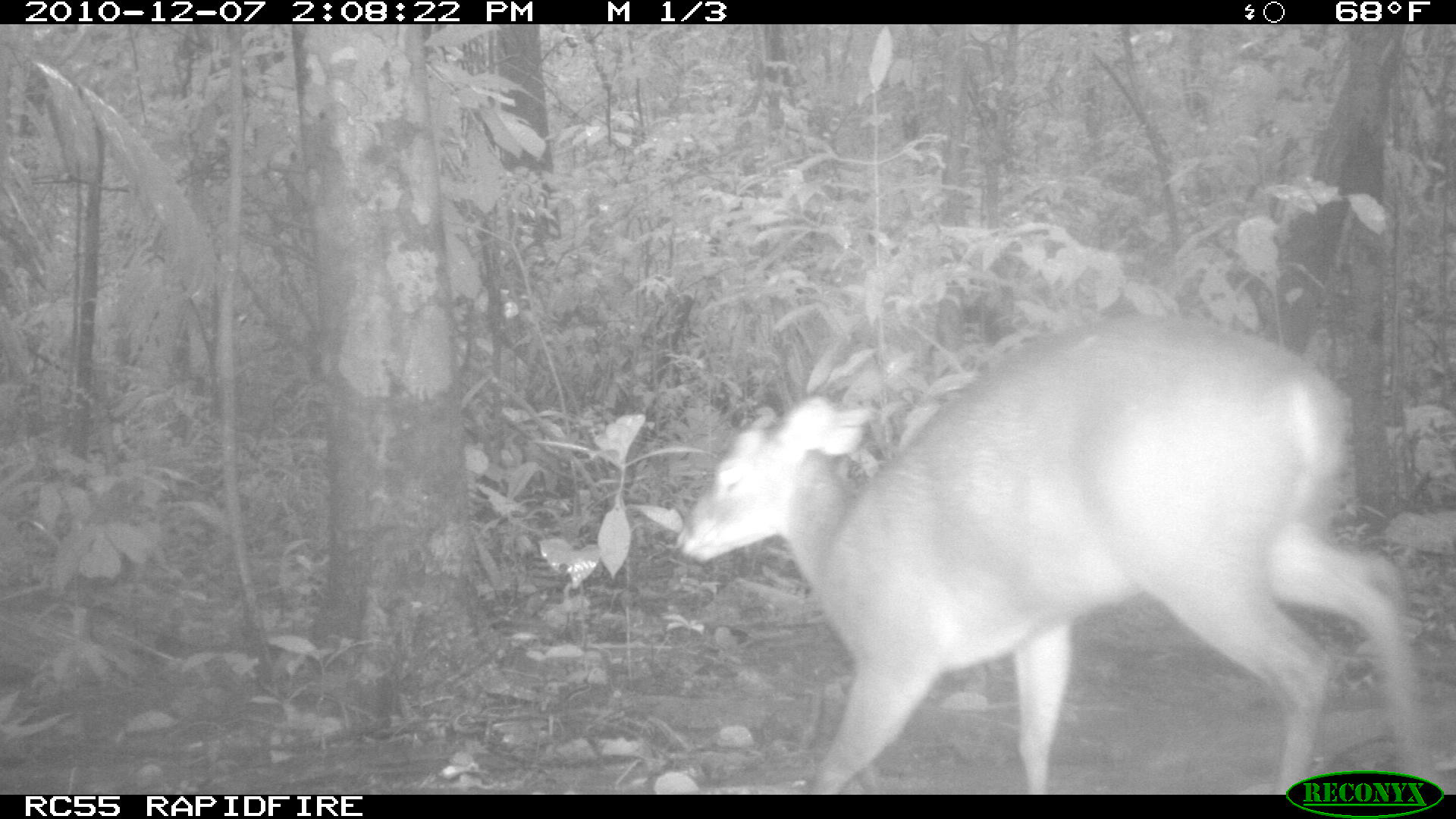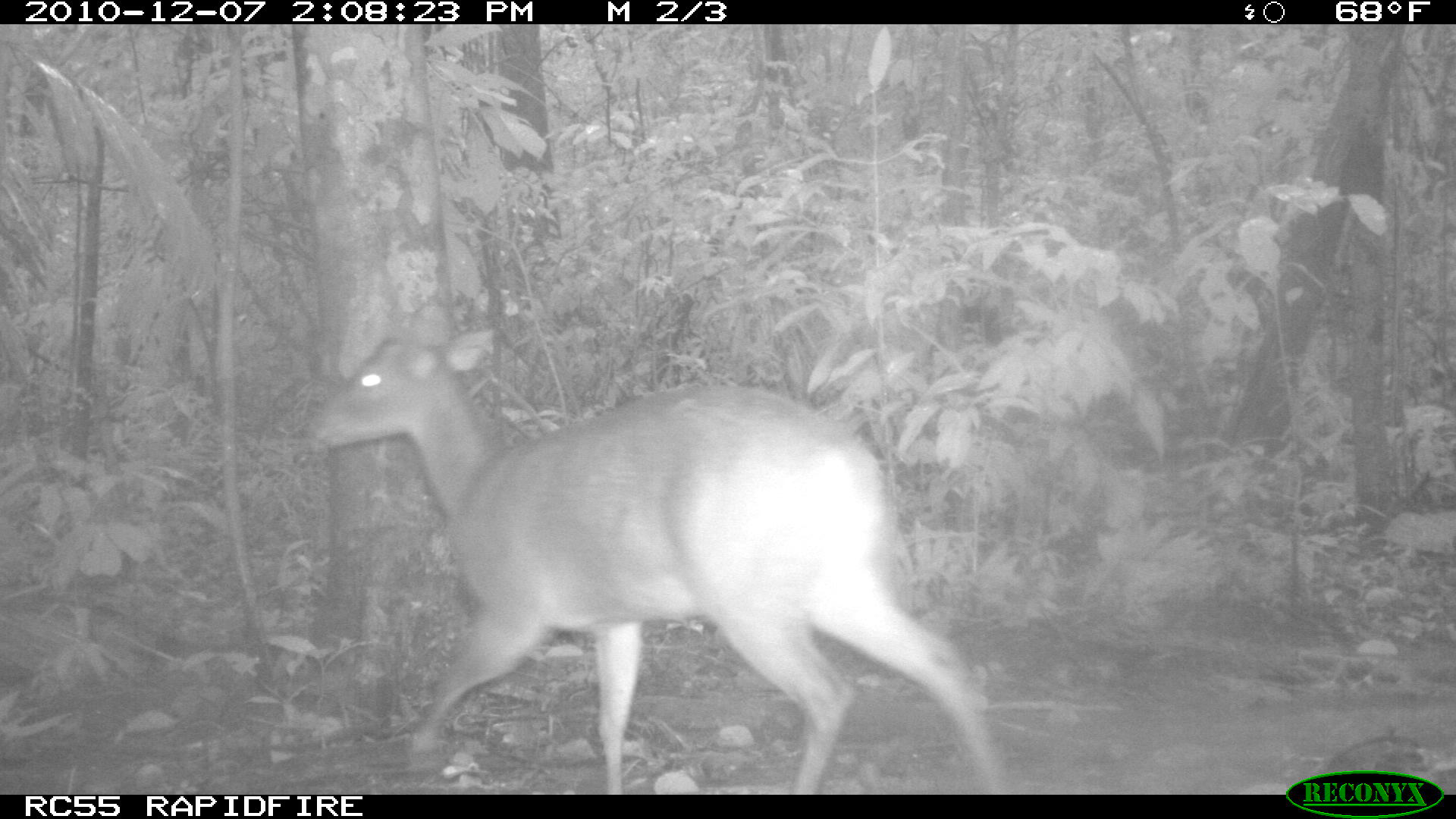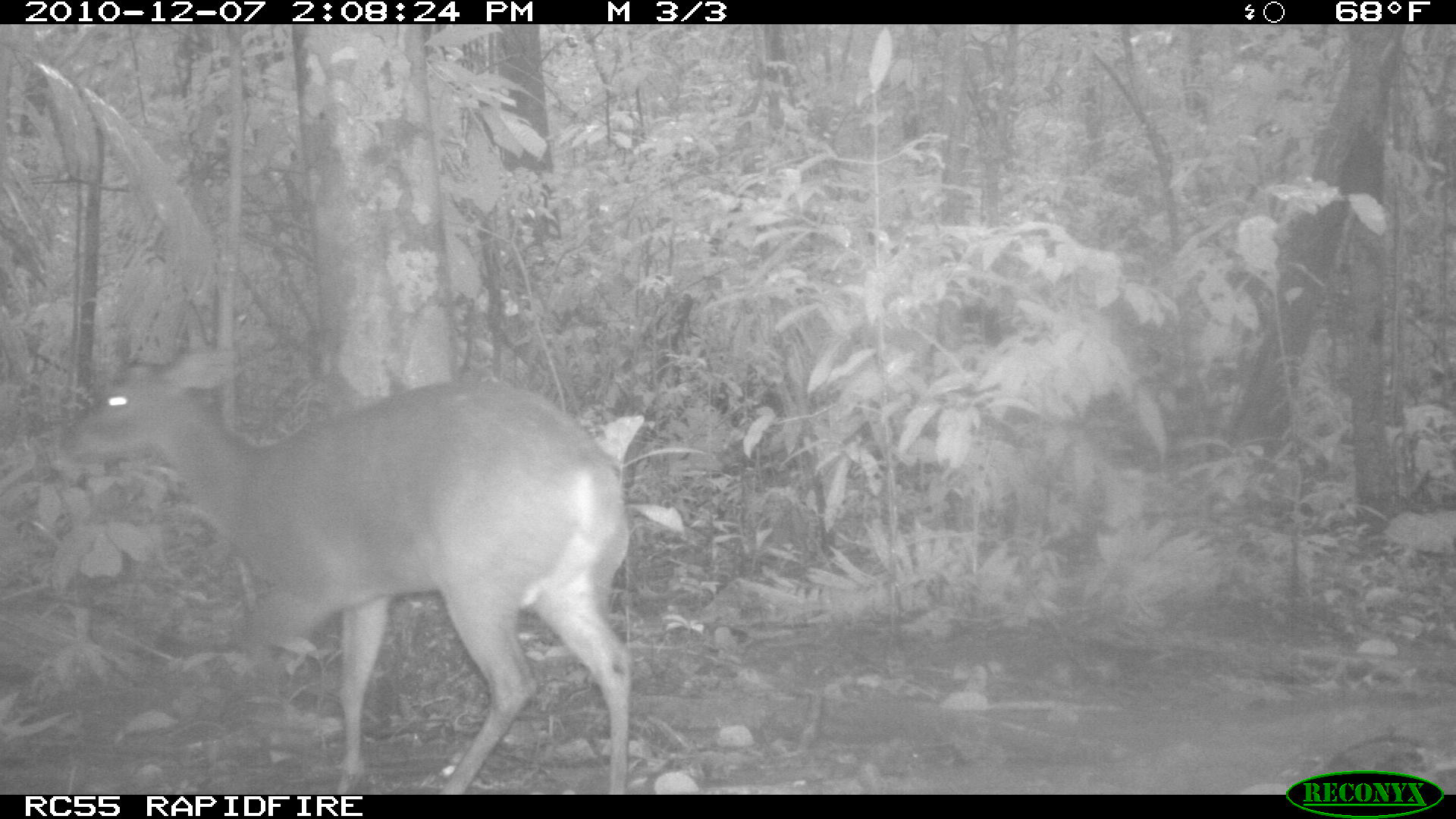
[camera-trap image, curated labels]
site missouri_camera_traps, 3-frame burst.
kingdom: Animalia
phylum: Chordata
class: Mammalia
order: Artiodactyla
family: Cervidae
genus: Mazama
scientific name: Mazama americana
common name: red brocket deer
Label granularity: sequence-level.